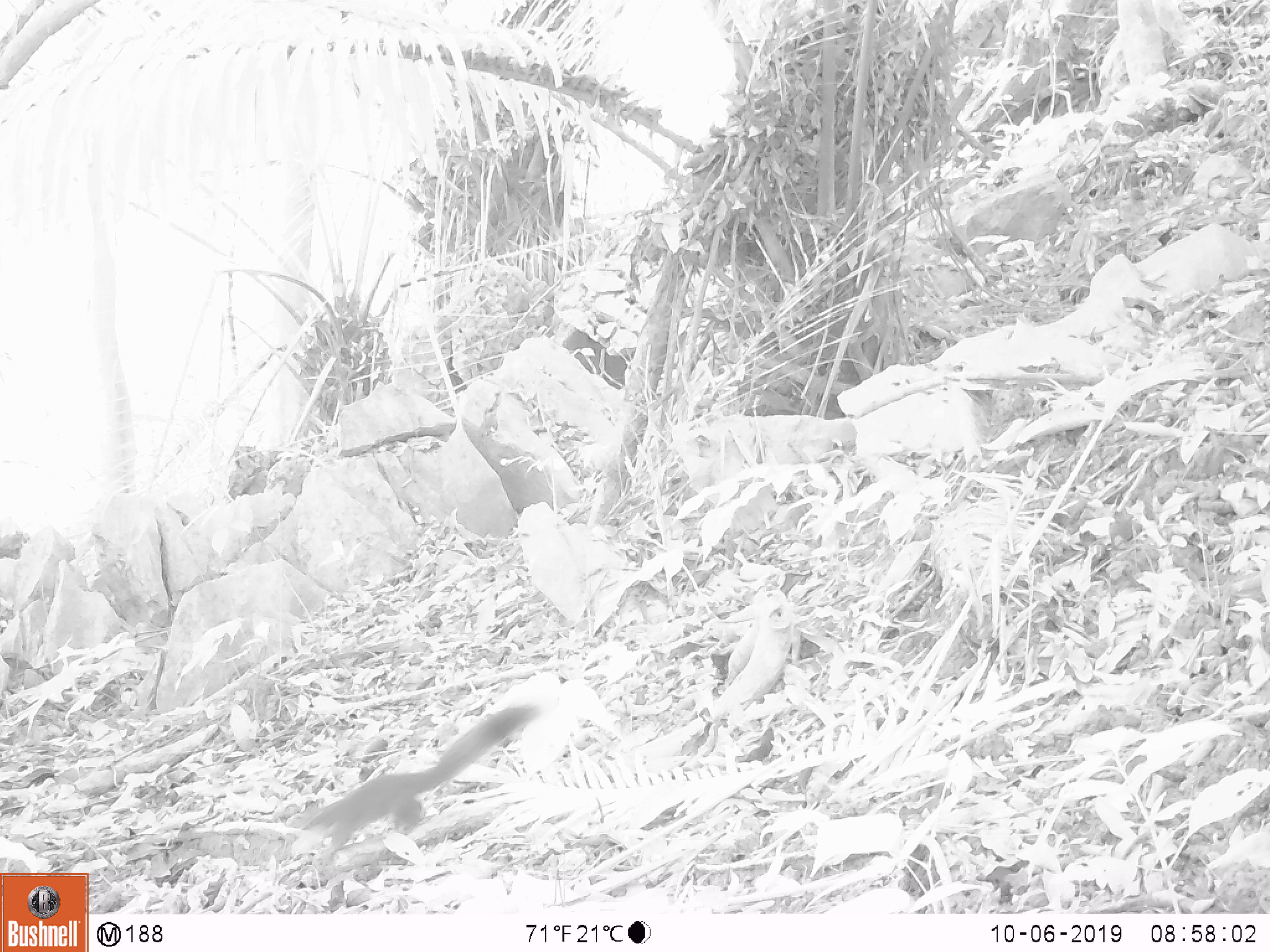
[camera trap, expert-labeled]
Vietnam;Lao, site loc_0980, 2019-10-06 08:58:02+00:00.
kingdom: Animalia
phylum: Chordata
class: Mammalia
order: Rodentia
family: Sciuridae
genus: Sciurus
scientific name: Sciurus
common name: squirrel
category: unidentified squirrel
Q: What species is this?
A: Unidentified squirrel (squirrel) (Sciurus).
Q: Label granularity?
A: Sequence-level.